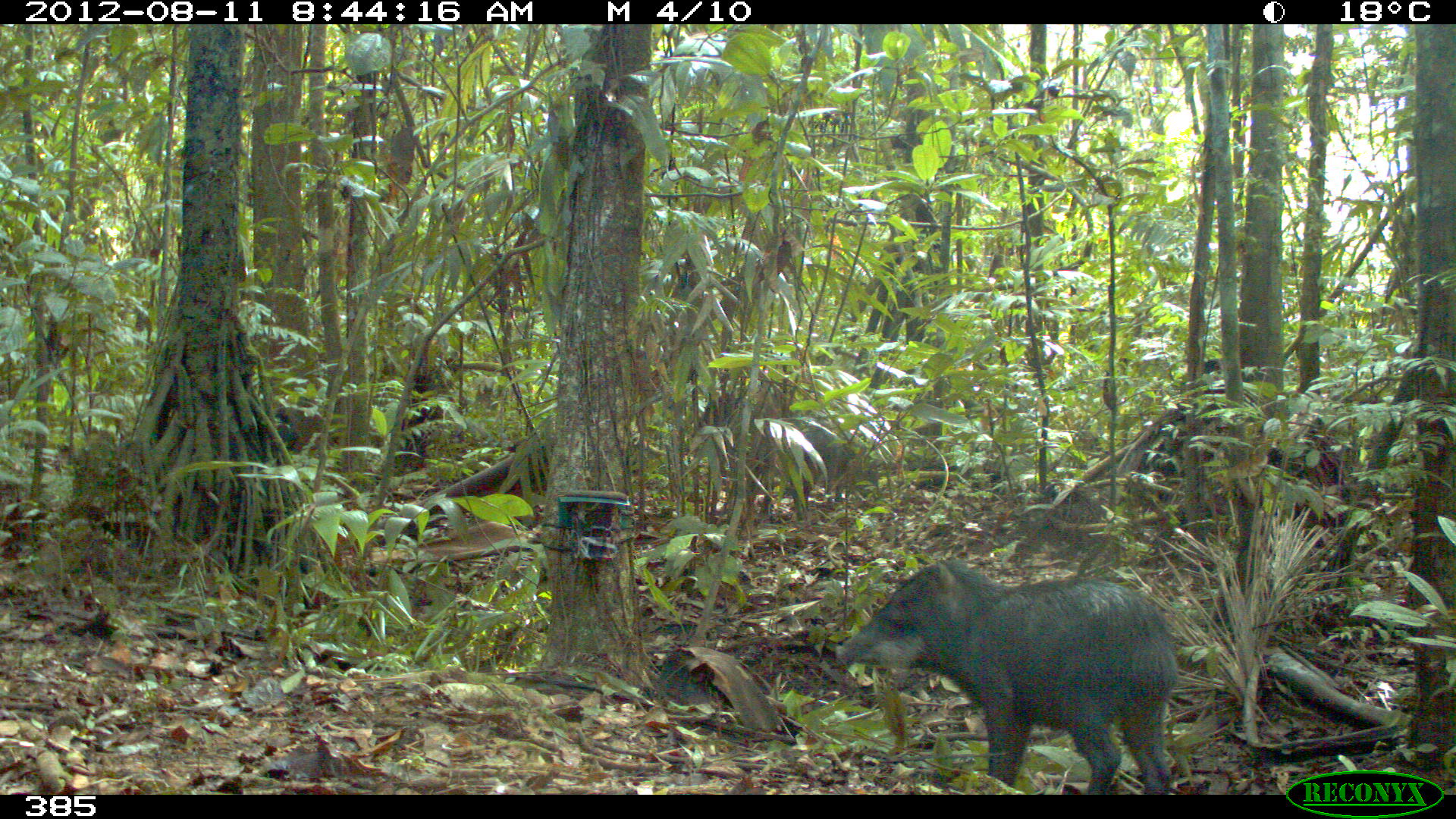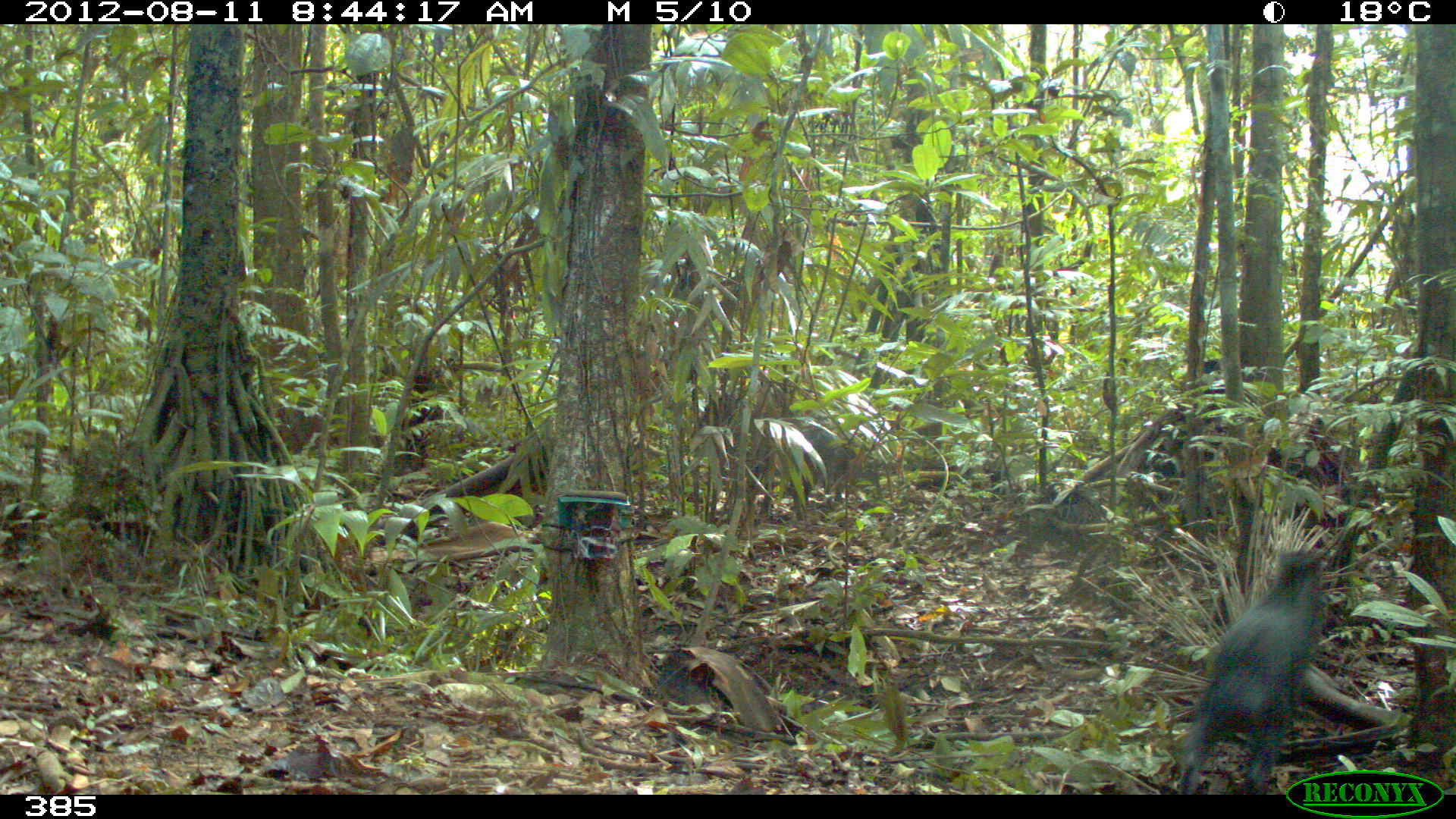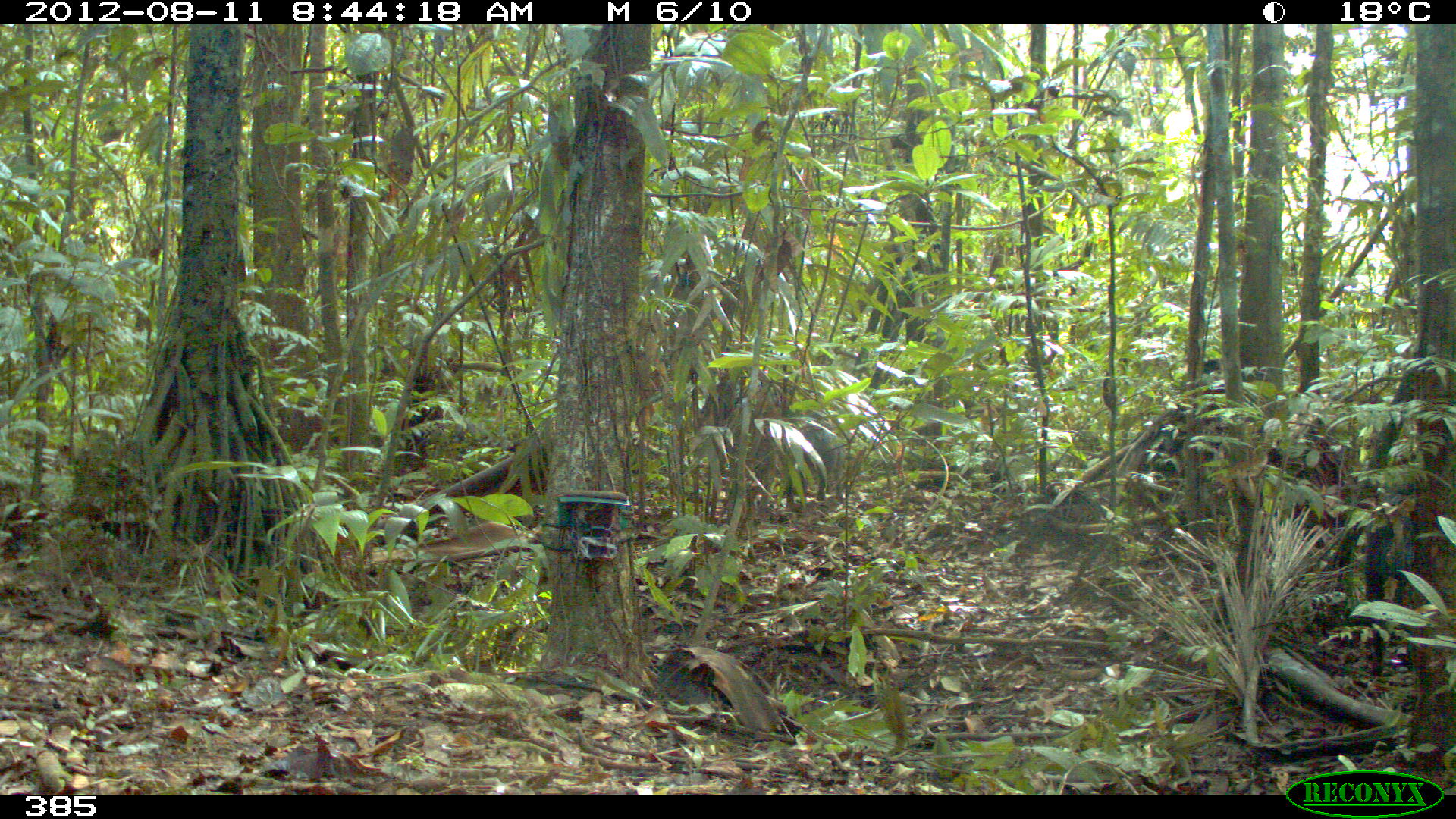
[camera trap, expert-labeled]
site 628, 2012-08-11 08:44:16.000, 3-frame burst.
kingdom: Animalia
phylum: Chordata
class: Mammalia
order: Artiodactyla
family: Tayassuidae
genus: Tayassu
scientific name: Tayassu pecari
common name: white-lipped peccary